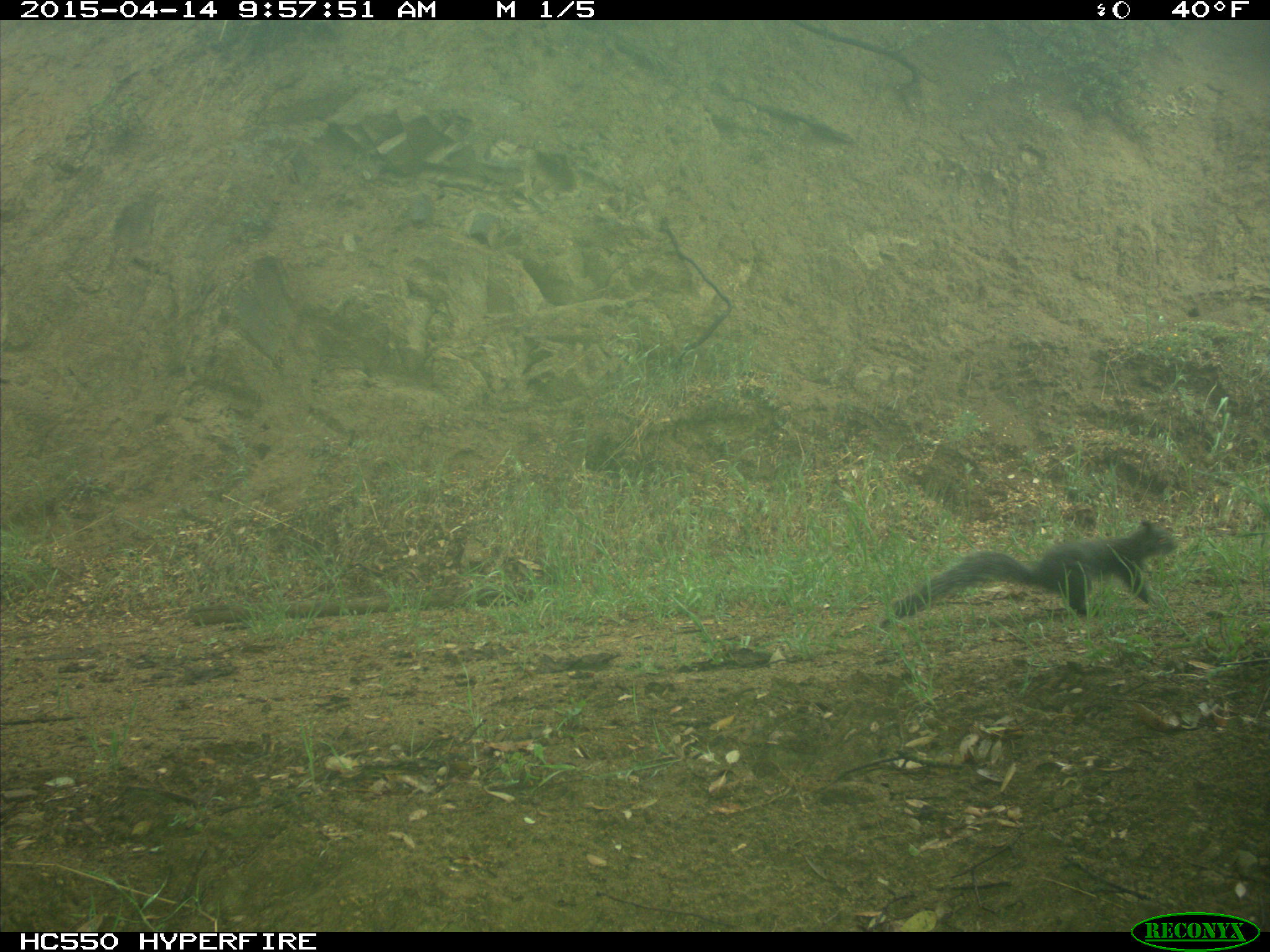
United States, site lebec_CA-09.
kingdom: Animalia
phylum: Chordata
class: Mammalia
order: Rodentia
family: Sciuridae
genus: Sciurus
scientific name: Sciurus carolinensis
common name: eastern gray squirrel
Sciurus carolinensis (eastern gray squirrel).